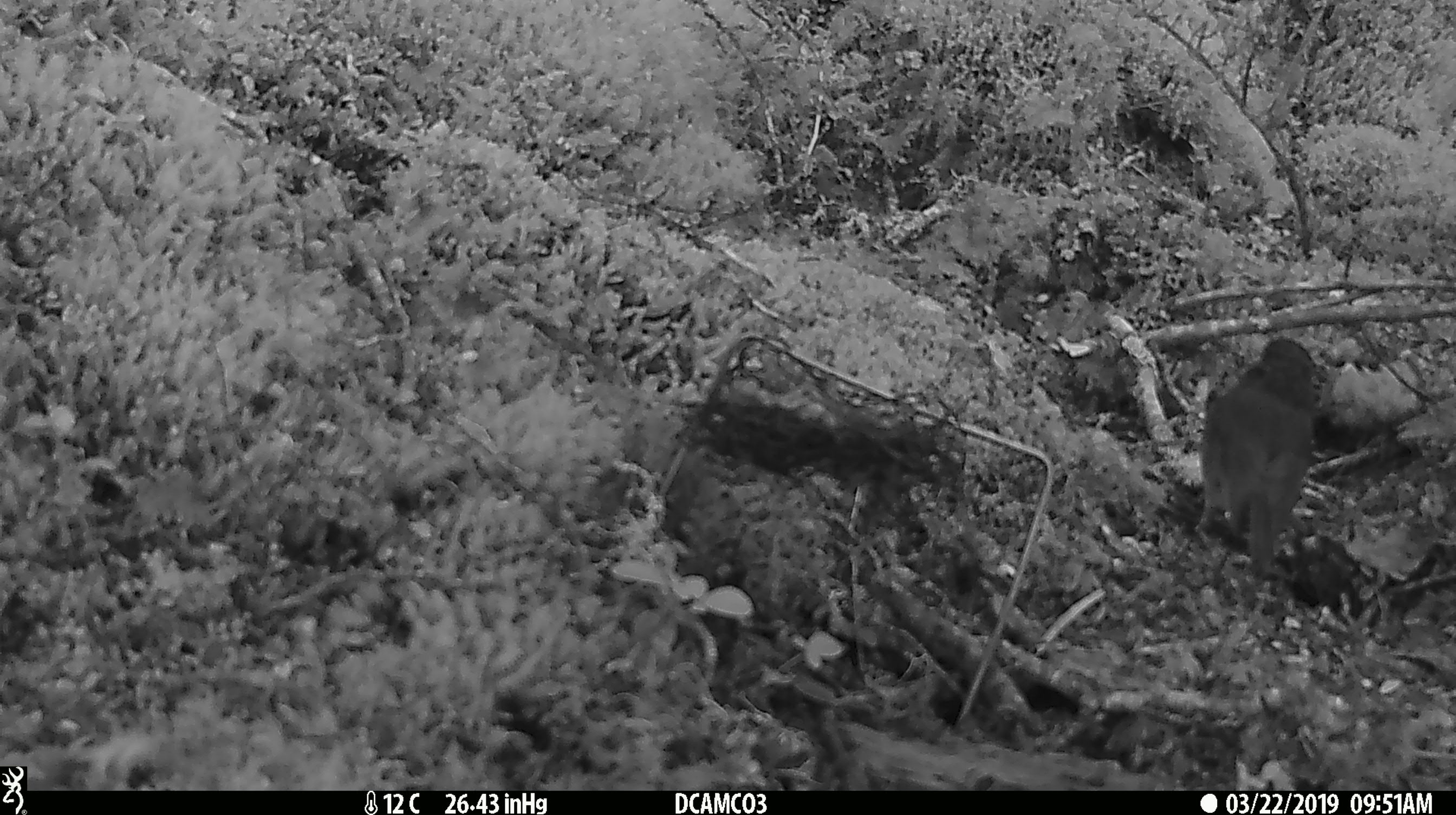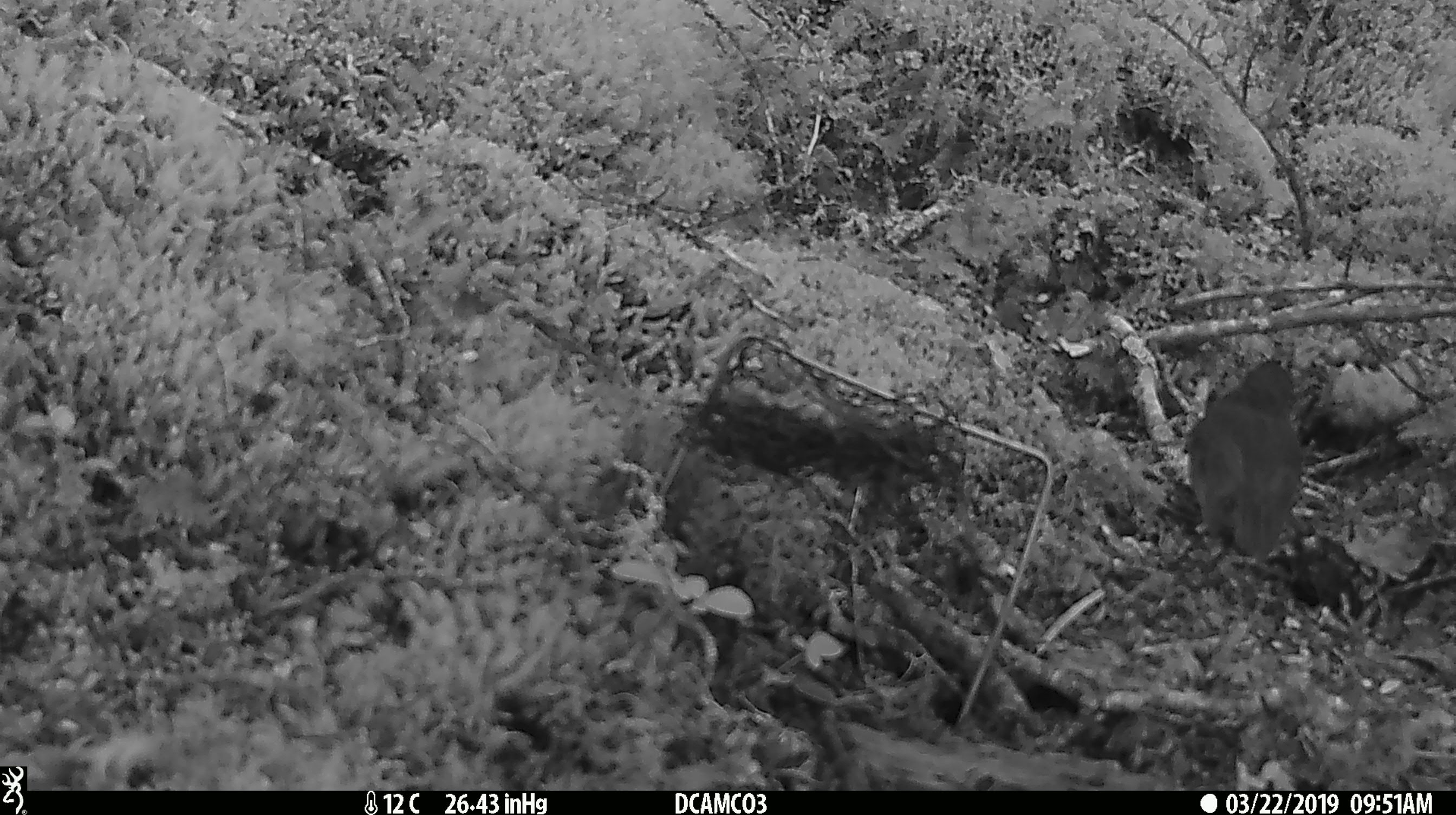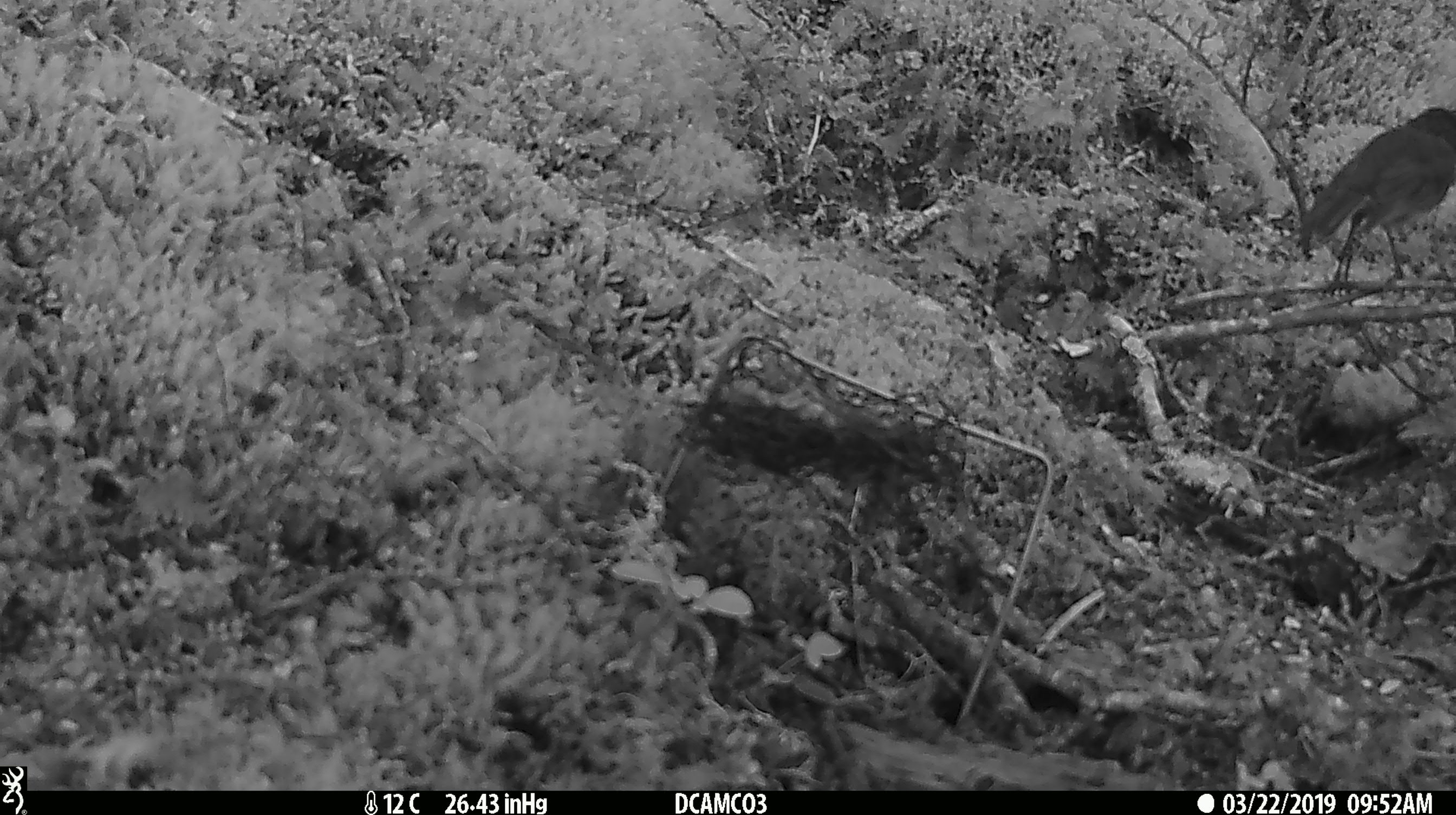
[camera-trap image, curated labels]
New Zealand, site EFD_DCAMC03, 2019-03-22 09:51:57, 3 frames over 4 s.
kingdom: Animalia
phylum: Chordata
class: Aves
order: Passeriformes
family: Petroicidae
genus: Petroica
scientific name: Petroica australis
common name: new zealand robin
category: robin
Robin (new zealand robin) (Petroica australis).